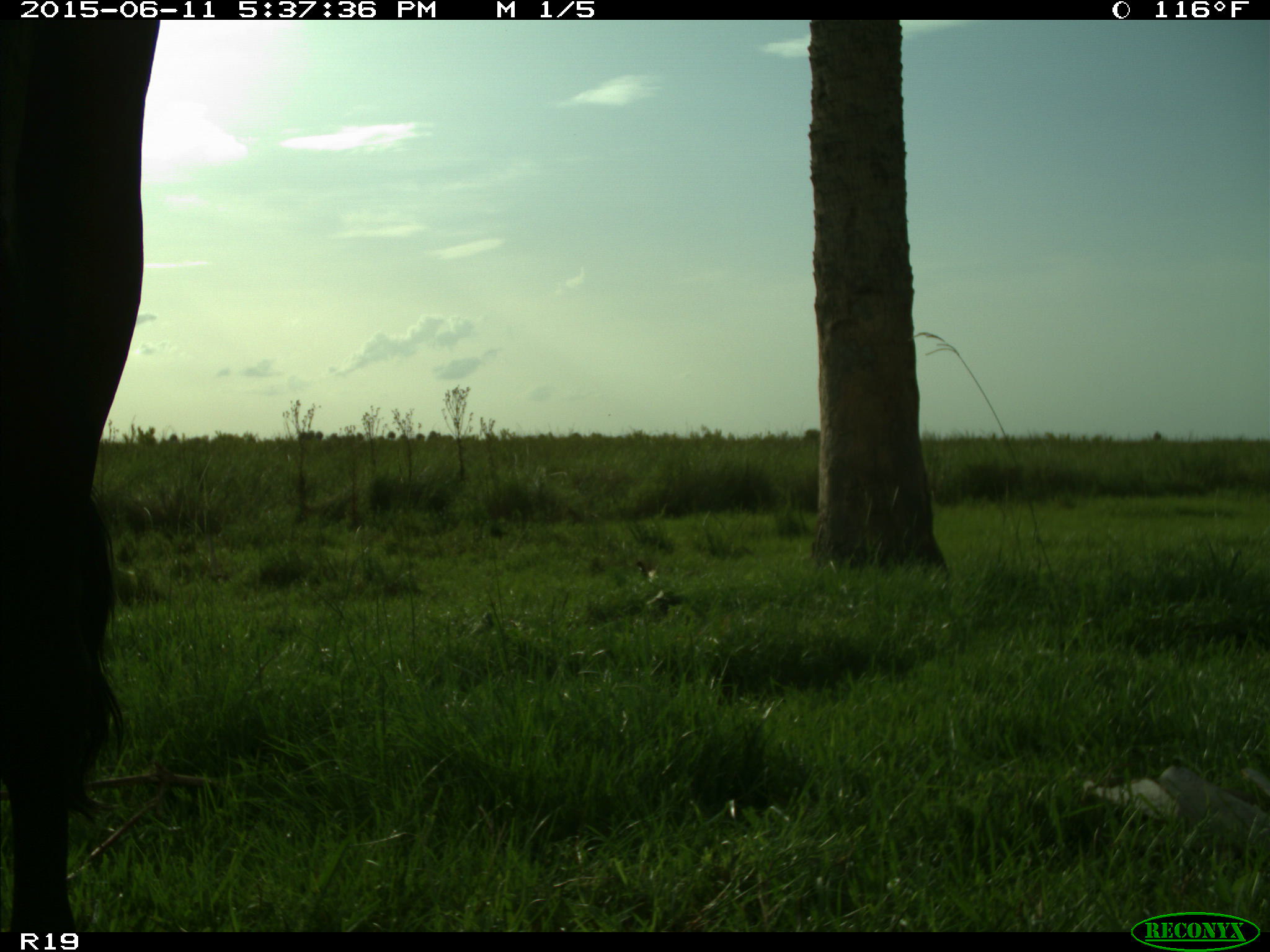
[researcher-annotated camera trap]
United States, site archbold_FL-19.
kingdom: Animalia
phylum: Chordata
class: Mammalia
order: Artiodactyla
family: Bovidae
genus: Bos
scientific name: Bos taurus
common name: domestic cow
Bos taurus (domestic cow).